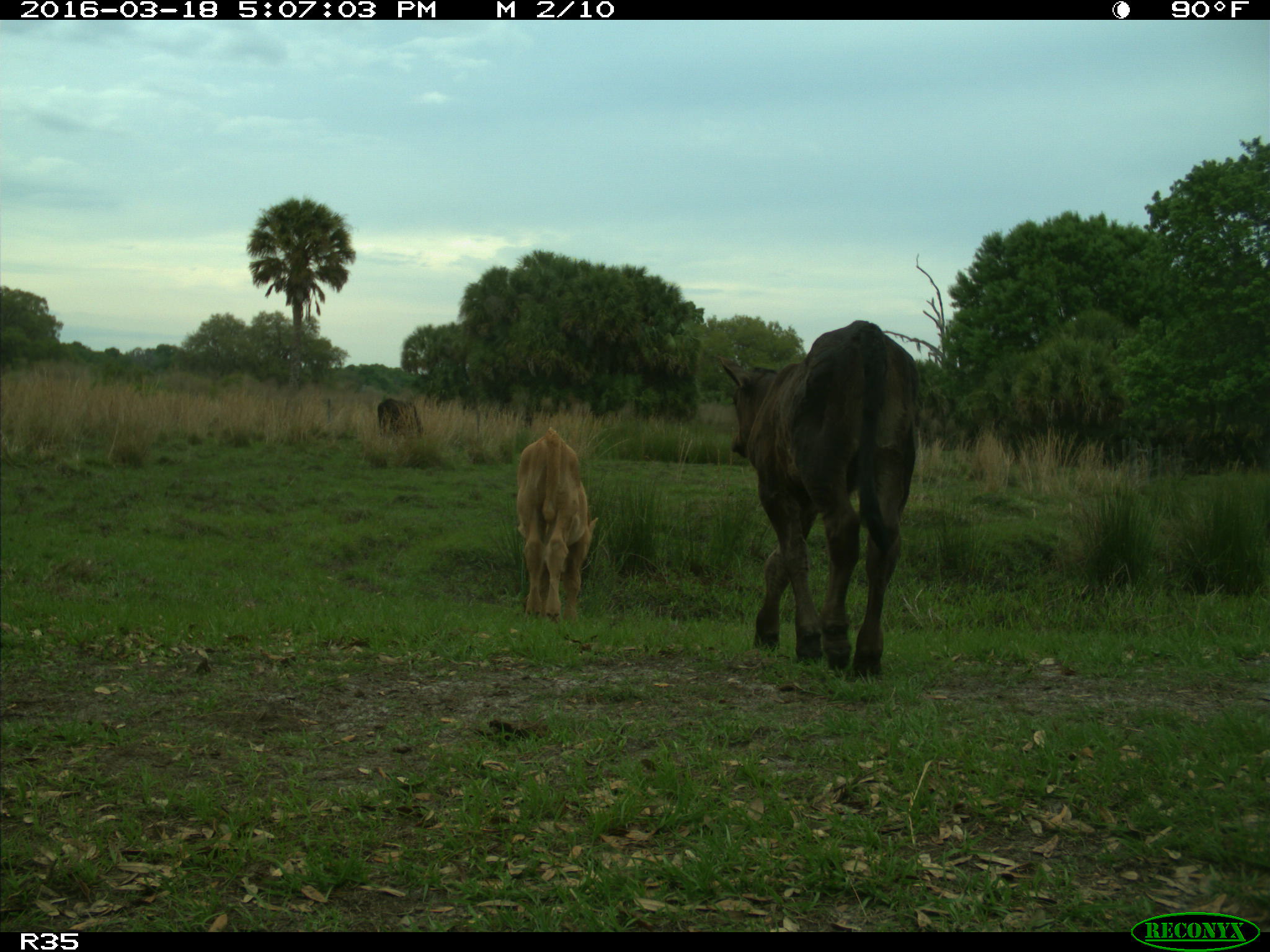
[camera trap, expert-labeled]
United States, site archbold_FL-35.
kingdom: Animalia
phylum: Chordata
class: Mammalia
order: Artiodactyla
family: Bovidae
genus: Bos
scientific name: Bos taurus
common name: domestic cow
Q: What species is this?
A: Bos taurus (domestic cow).